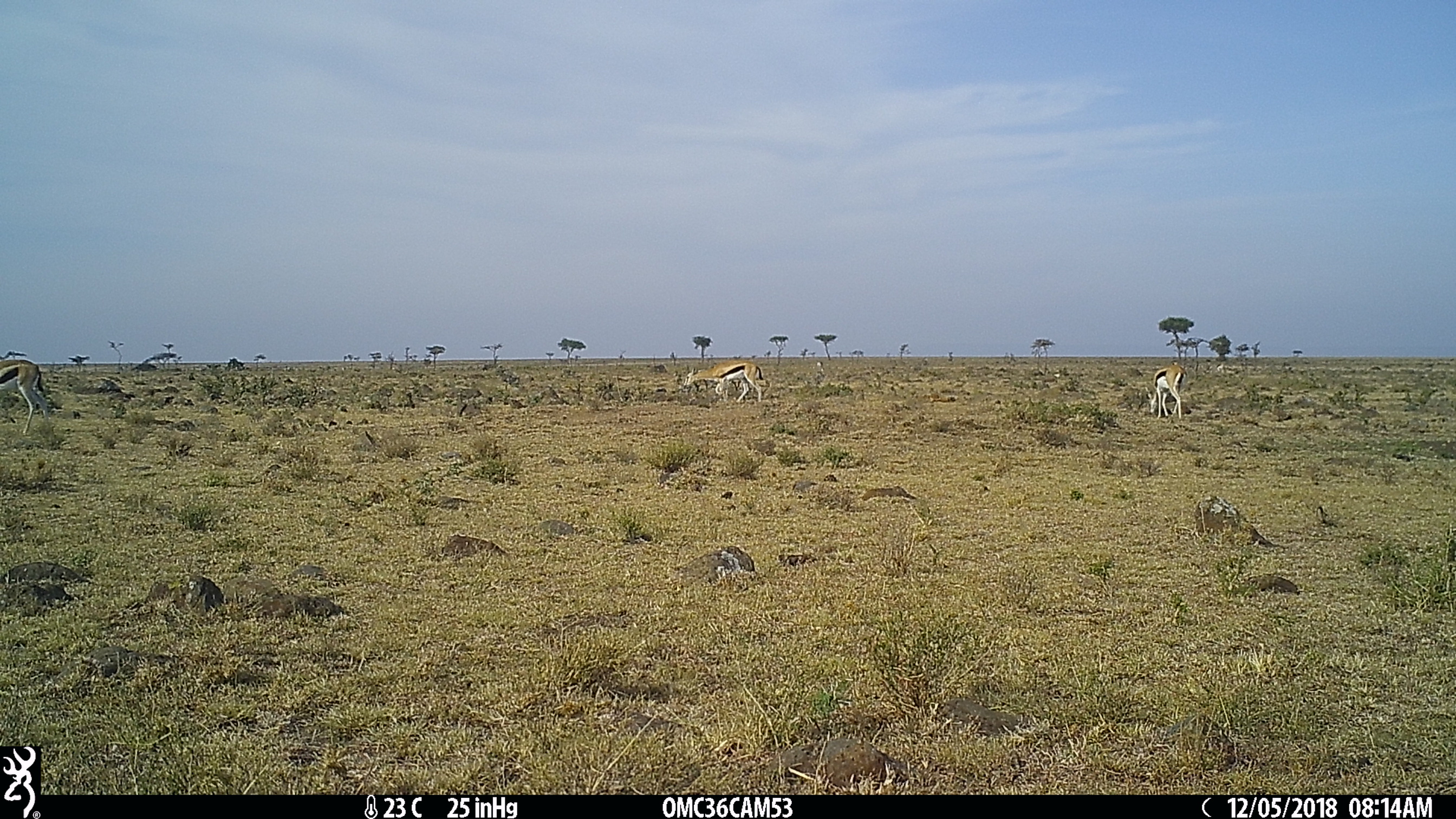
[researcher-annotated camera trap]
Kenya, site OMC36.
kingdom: Animalia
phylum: Chordata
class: Mammalia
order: Artiodactyla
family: Bovidae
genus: Eudorcas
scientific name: Eudorcas thomsonii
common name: thomon's gazelle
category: gazelle thomsons